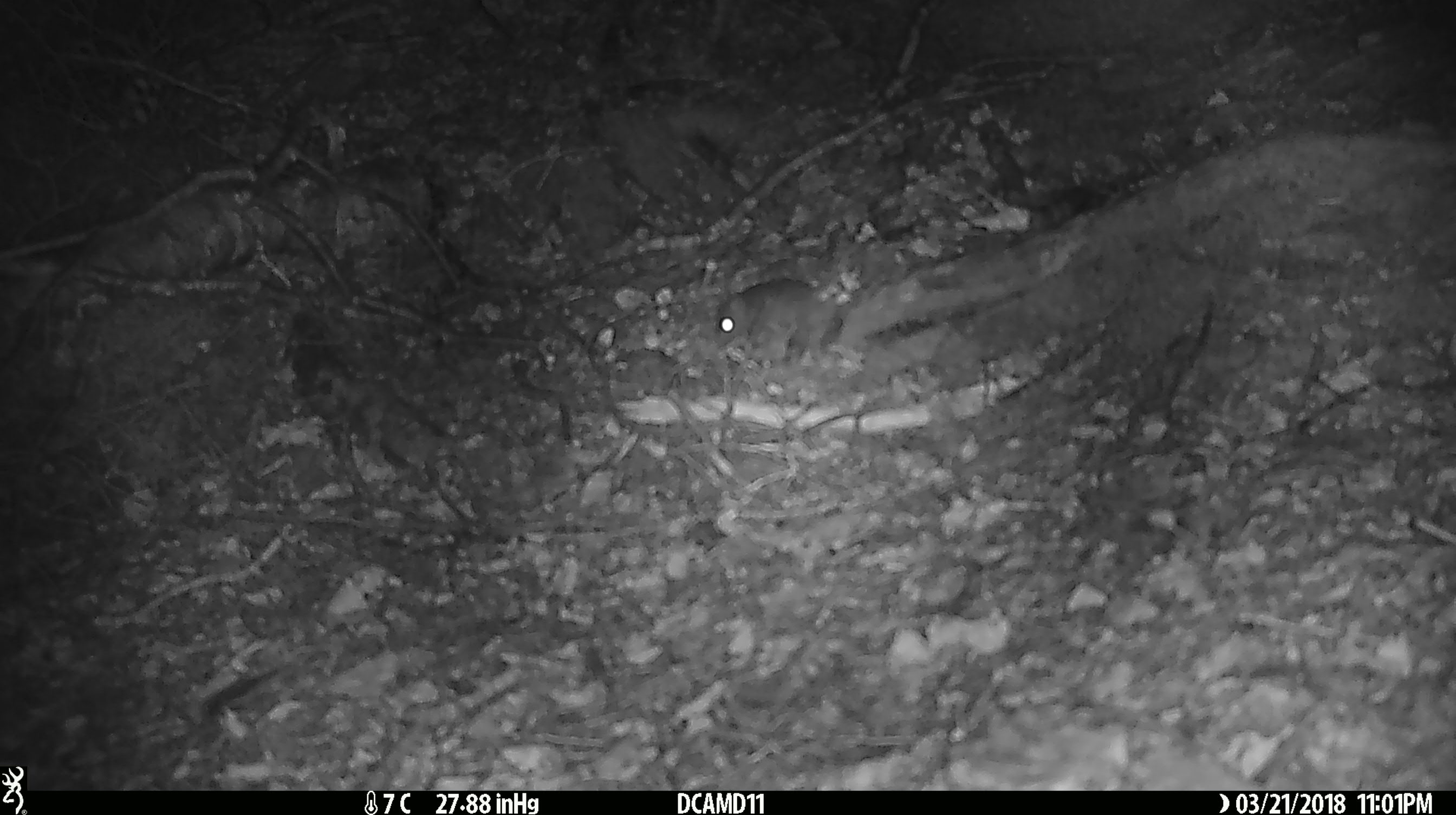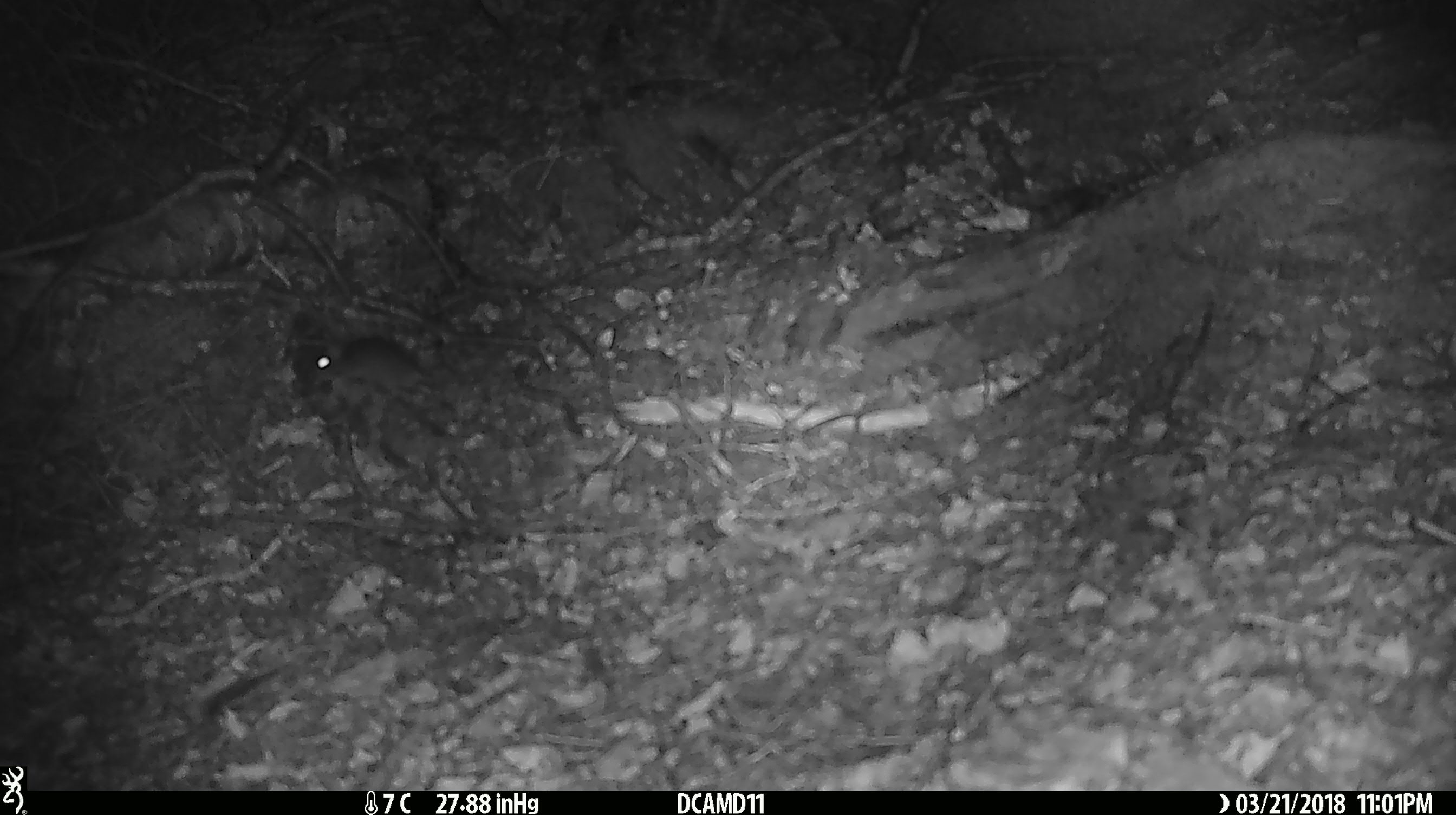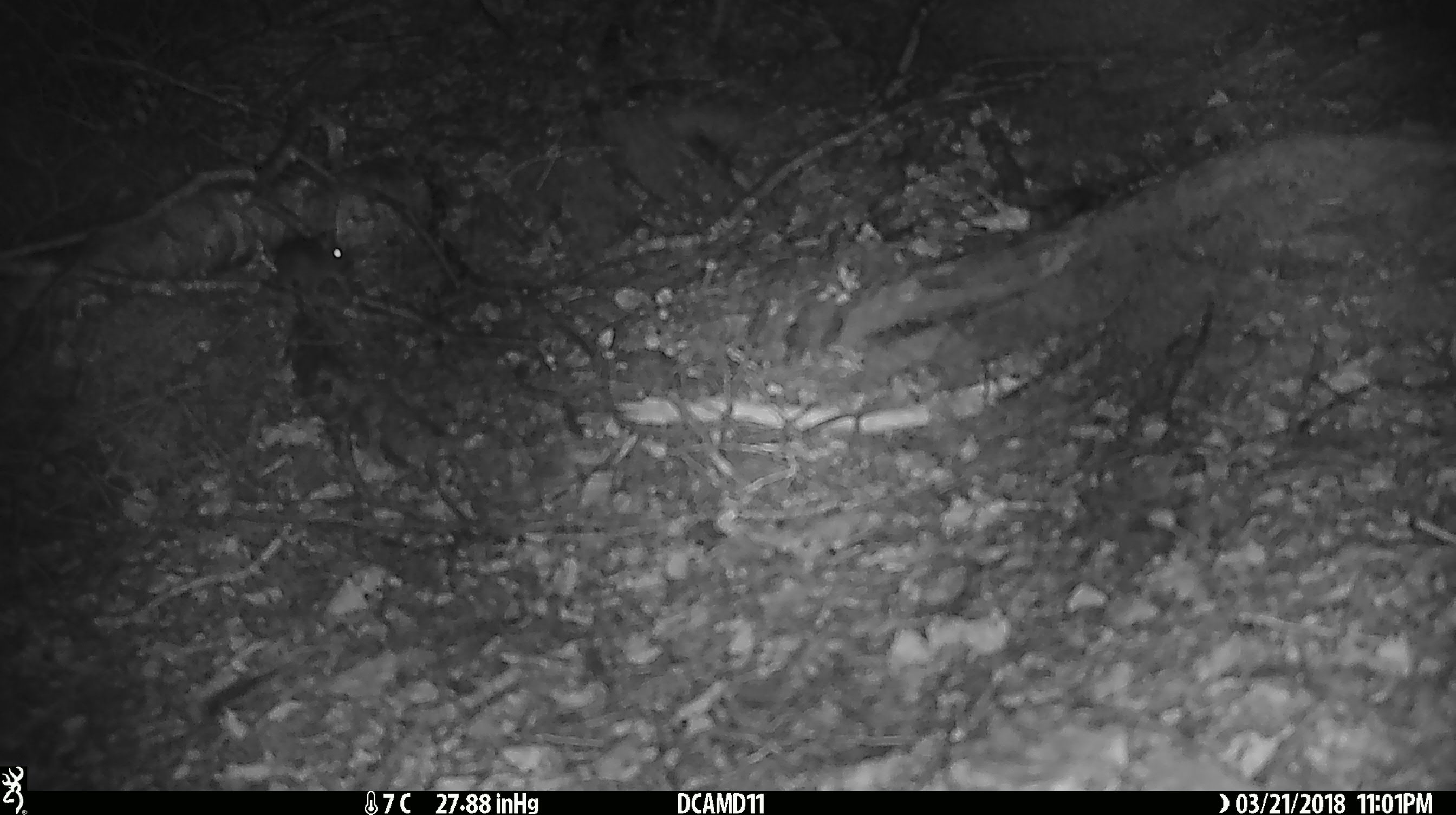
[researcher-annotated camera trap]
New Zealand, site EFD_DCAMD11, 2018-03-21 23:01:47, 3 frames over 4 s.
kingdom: Animalia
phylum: Chordata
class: Mammalia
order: Rodentia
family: Muridae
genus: Mus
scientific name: Mus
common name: mouse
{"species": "mouse (Mus)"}